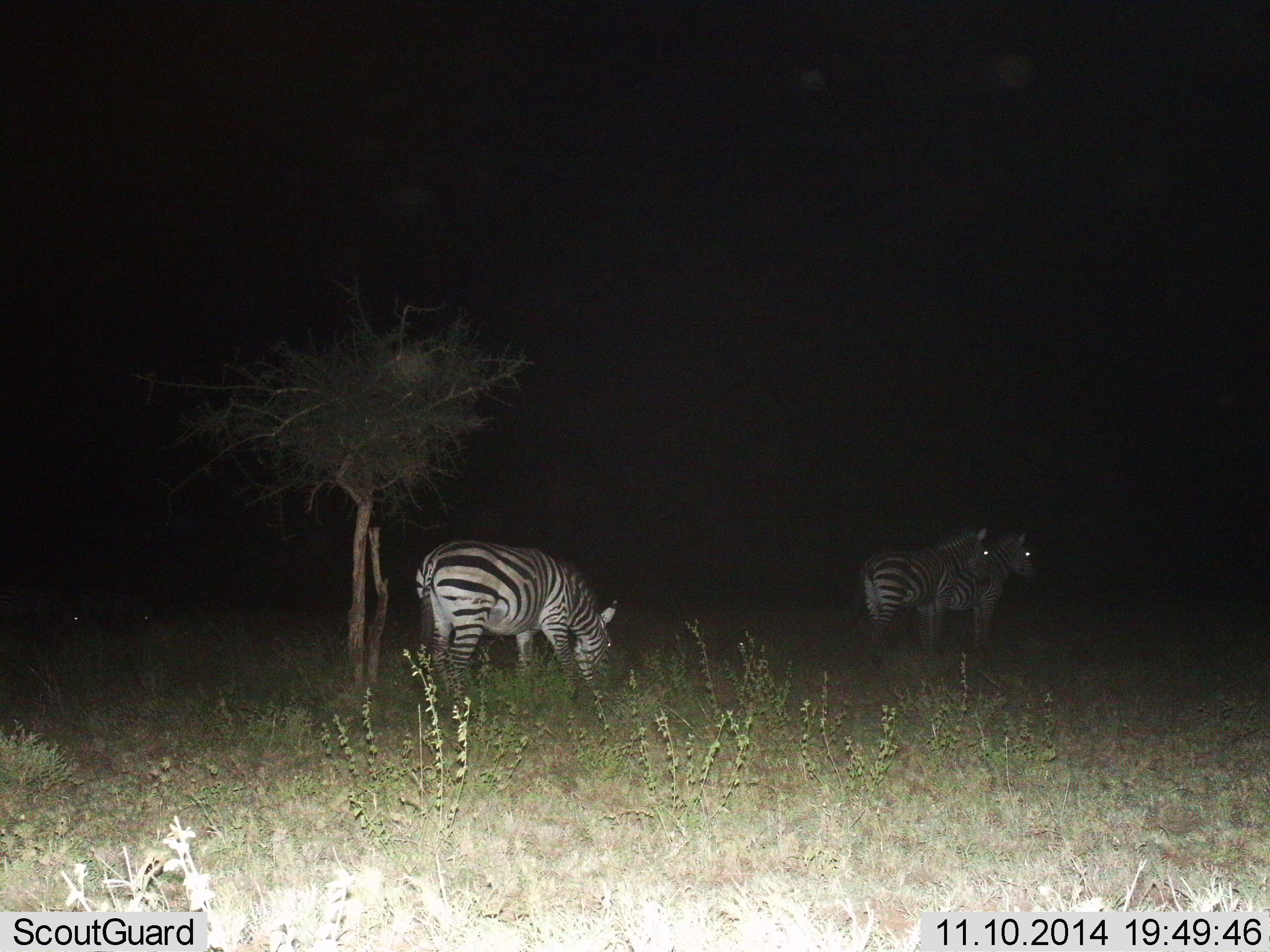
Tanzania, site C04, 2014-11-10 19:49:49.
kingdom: Animalia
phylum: Chordata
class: Mammalia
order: Perissodactyla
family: Equidae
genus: Equus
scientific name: Equus quagga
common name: plains zebra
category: zebra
Zebra (plains zebra) (Equus quagga), count 3. Behavior (volunteer vote fractions): standing 90%, resting 0%, moving 0%, interacting 0%. Young present (vote fraction): 0%. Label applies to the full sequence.